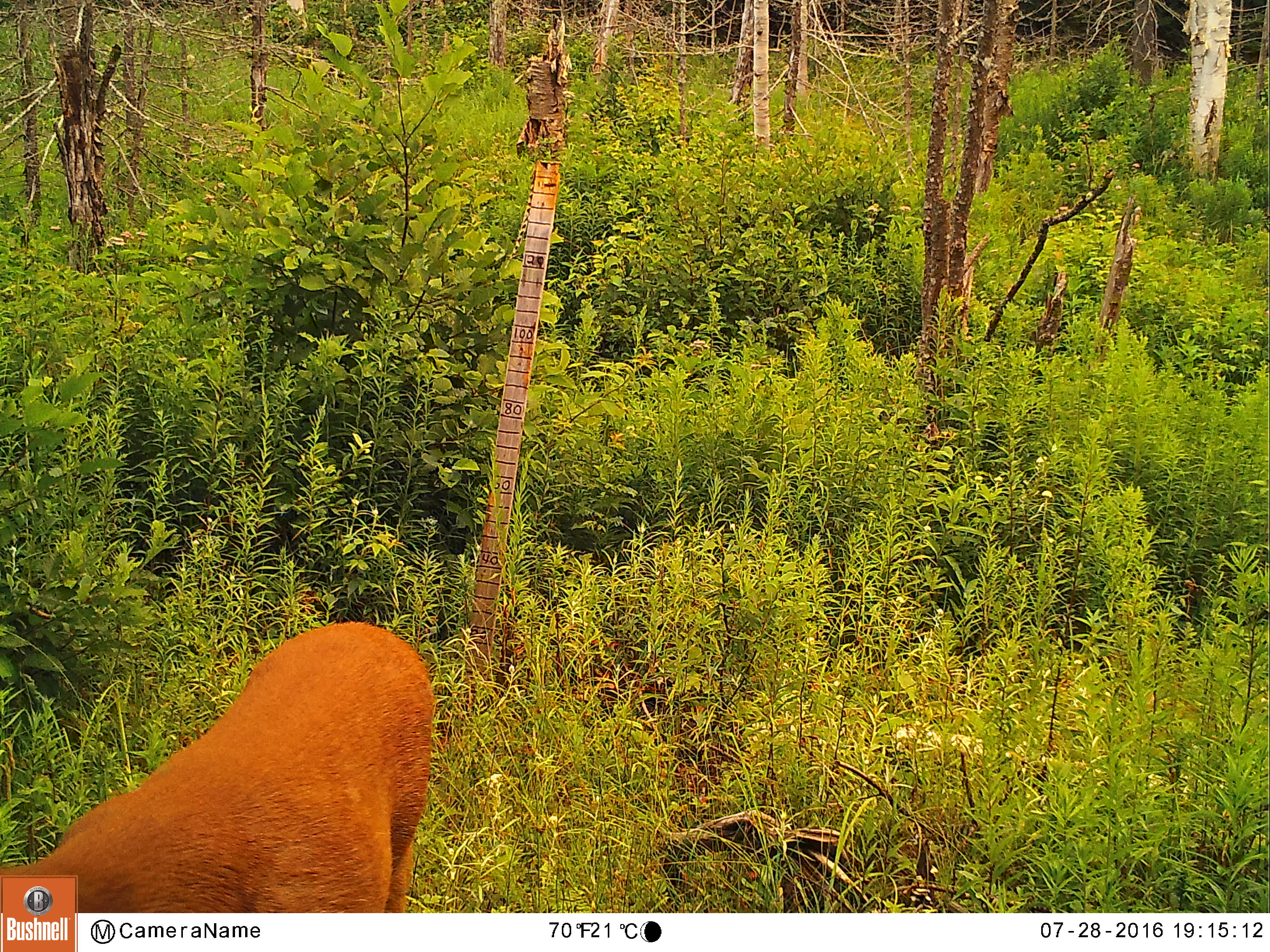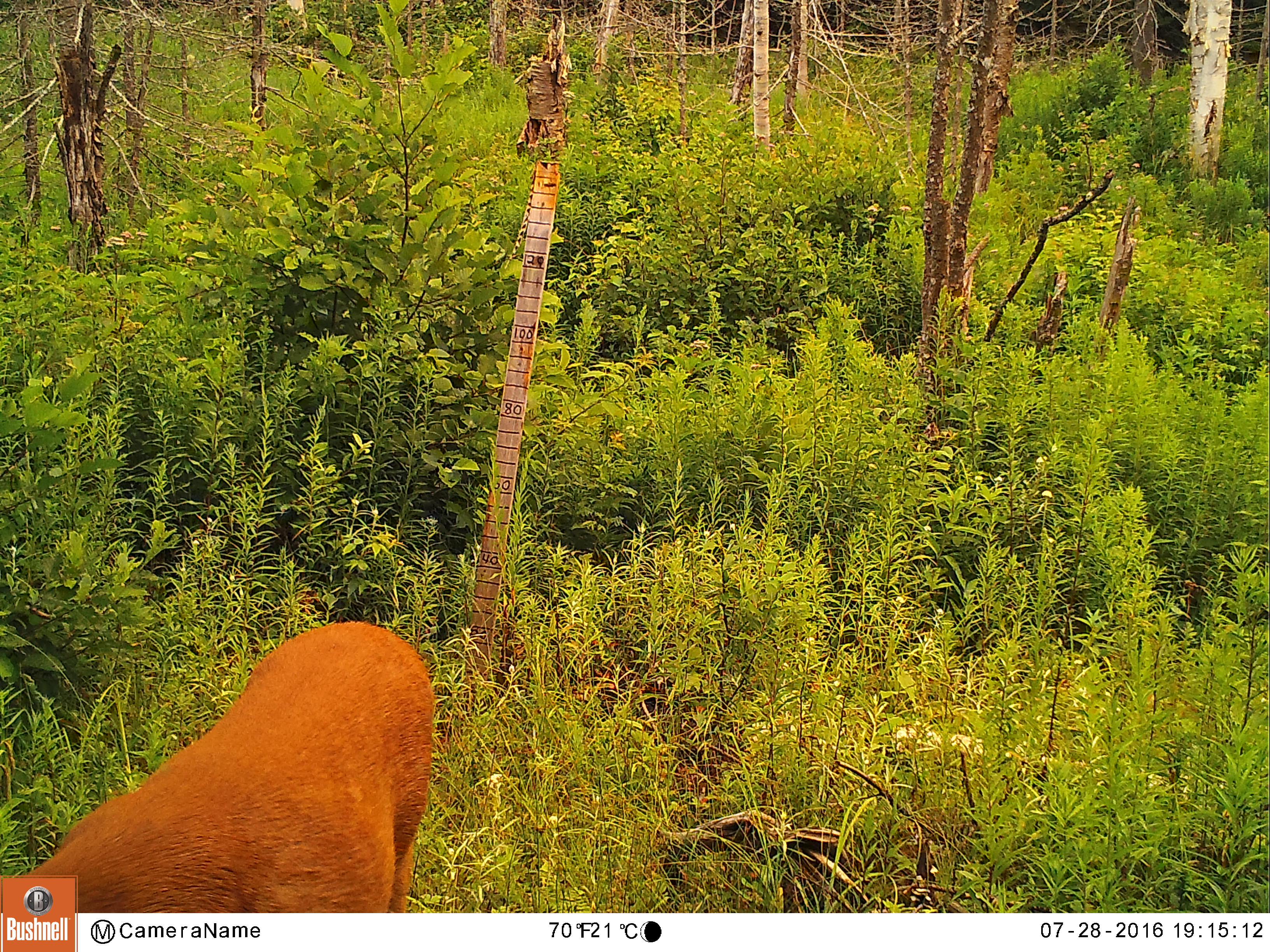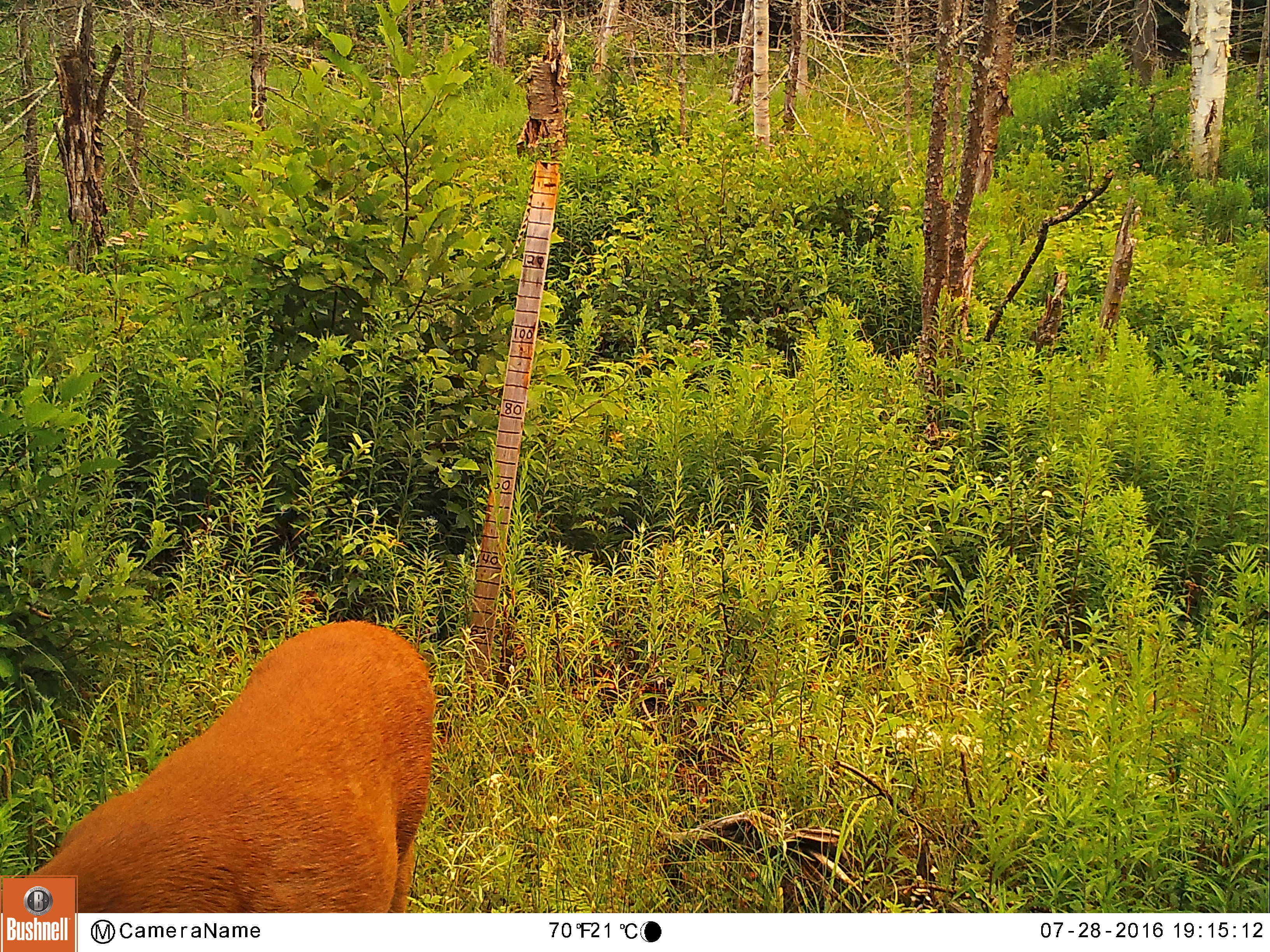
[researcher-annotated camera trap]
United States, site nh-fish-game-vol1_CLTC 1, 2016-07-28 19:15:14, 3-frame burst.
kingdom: Animalia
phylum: Chordata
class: Mammalia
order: Artiodactyla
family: Cervidae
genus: Odocoileus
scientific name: Odocoileus virginianus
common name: white-tailed deer